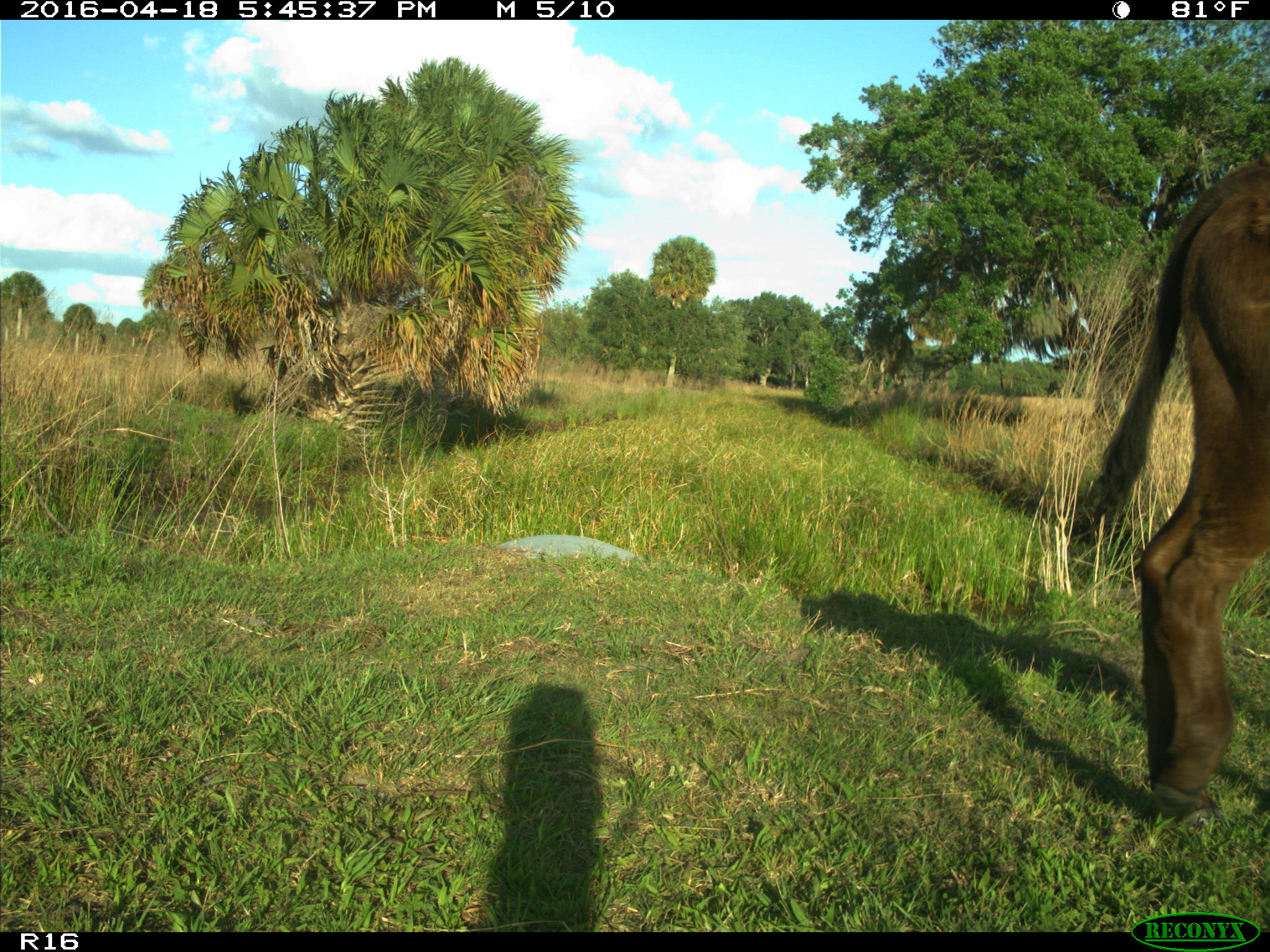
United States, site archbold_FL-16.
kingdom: Animalia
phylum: Chordata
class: Mammalia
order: Artiodactyla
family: Bovidae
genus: Bos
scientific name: Bos taurus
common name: domestic cow